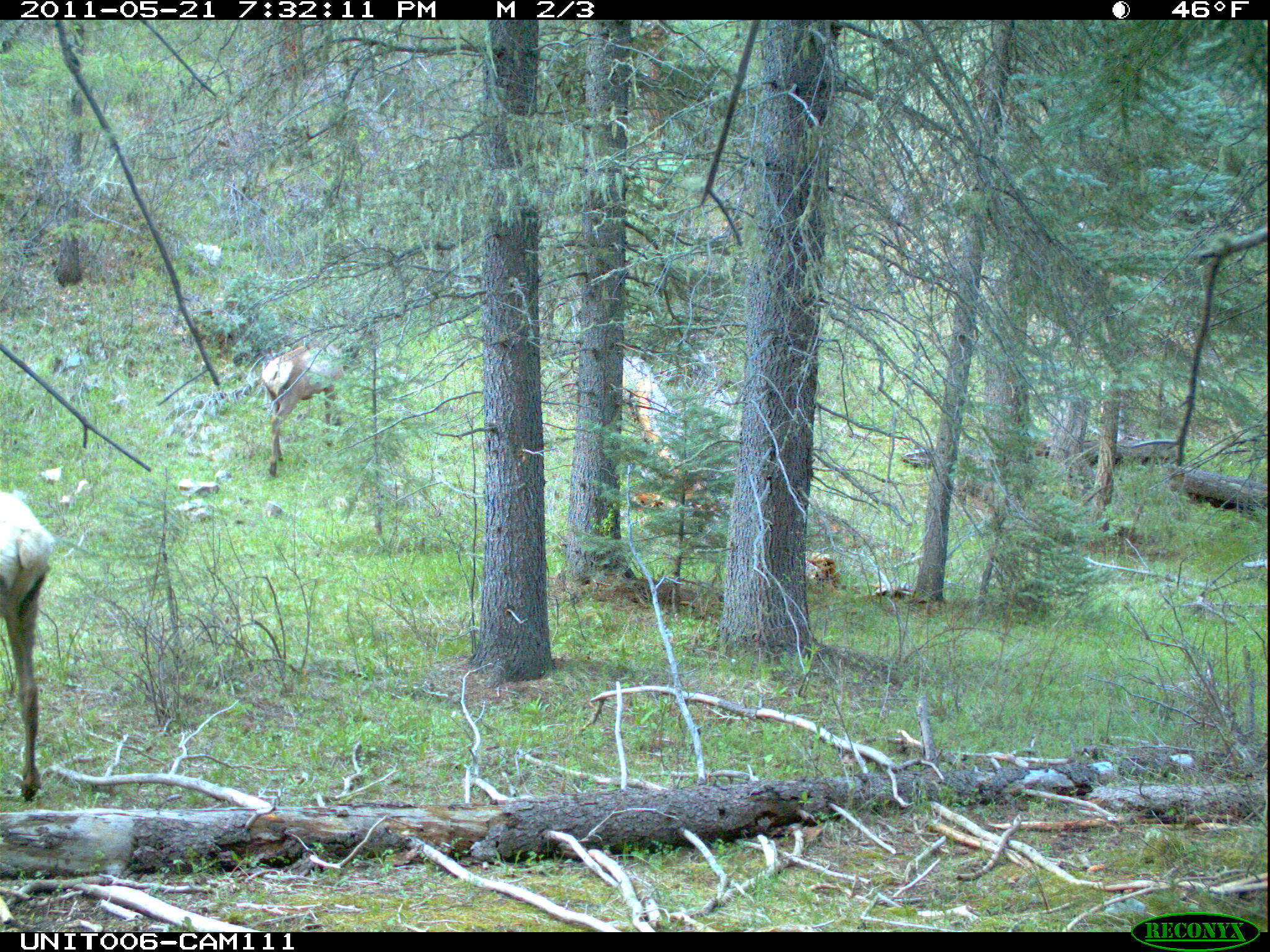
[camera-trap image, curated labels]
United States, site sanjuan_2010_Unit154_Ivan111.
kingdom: Animalia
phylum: Chordata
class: Mammalia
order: Artiodactyla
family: Cervidae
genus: Cervus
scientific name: Cervus elaphus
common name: red deer